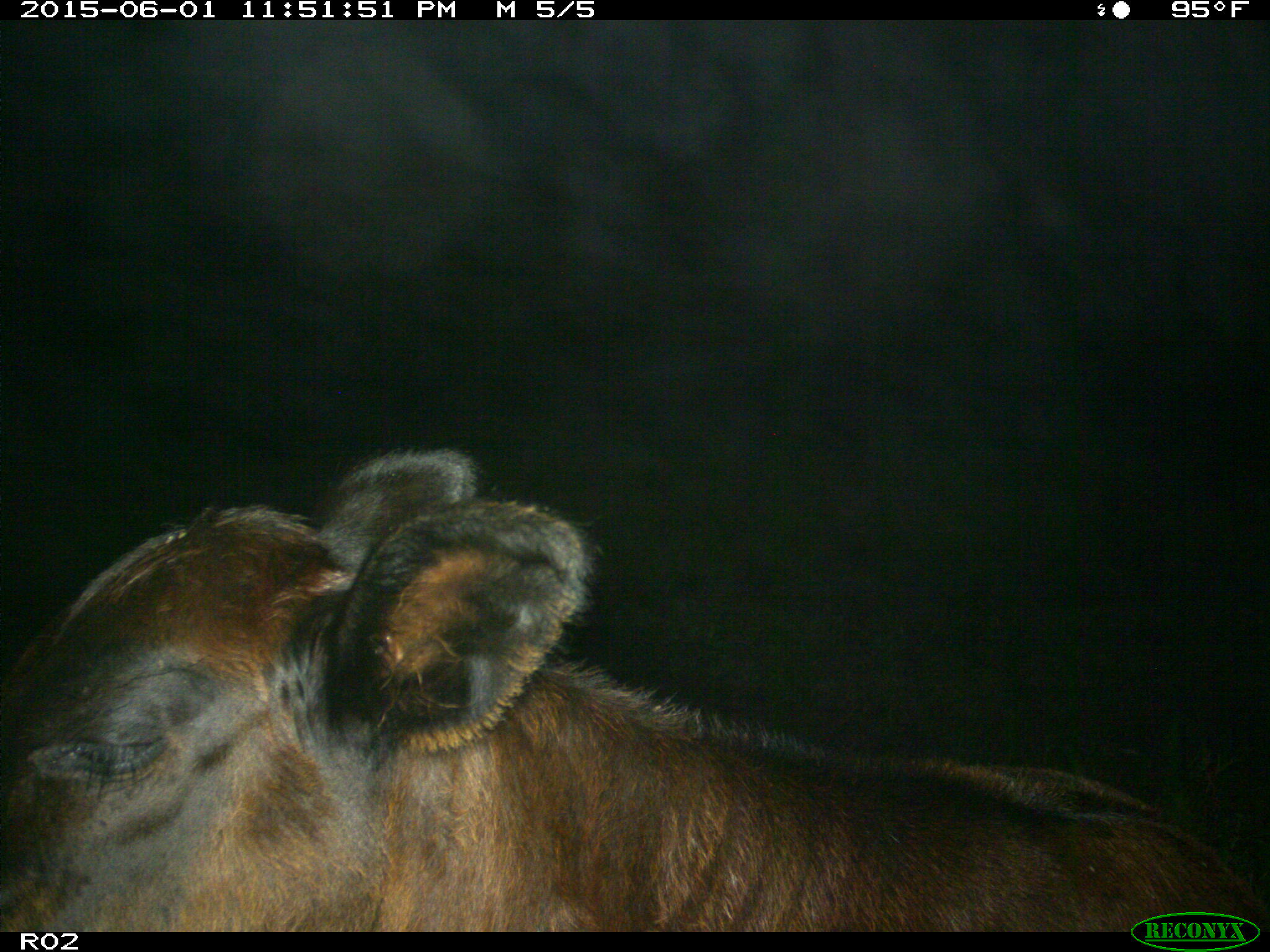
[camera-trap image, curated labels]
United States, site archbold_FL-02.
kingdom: Animalia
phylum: Chordata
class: Mammalia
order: Artiodactyla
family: Bovidae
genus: Bos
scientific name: Bos taurus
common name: domestic cow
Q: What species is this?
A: Bos taurus (domestic cow).